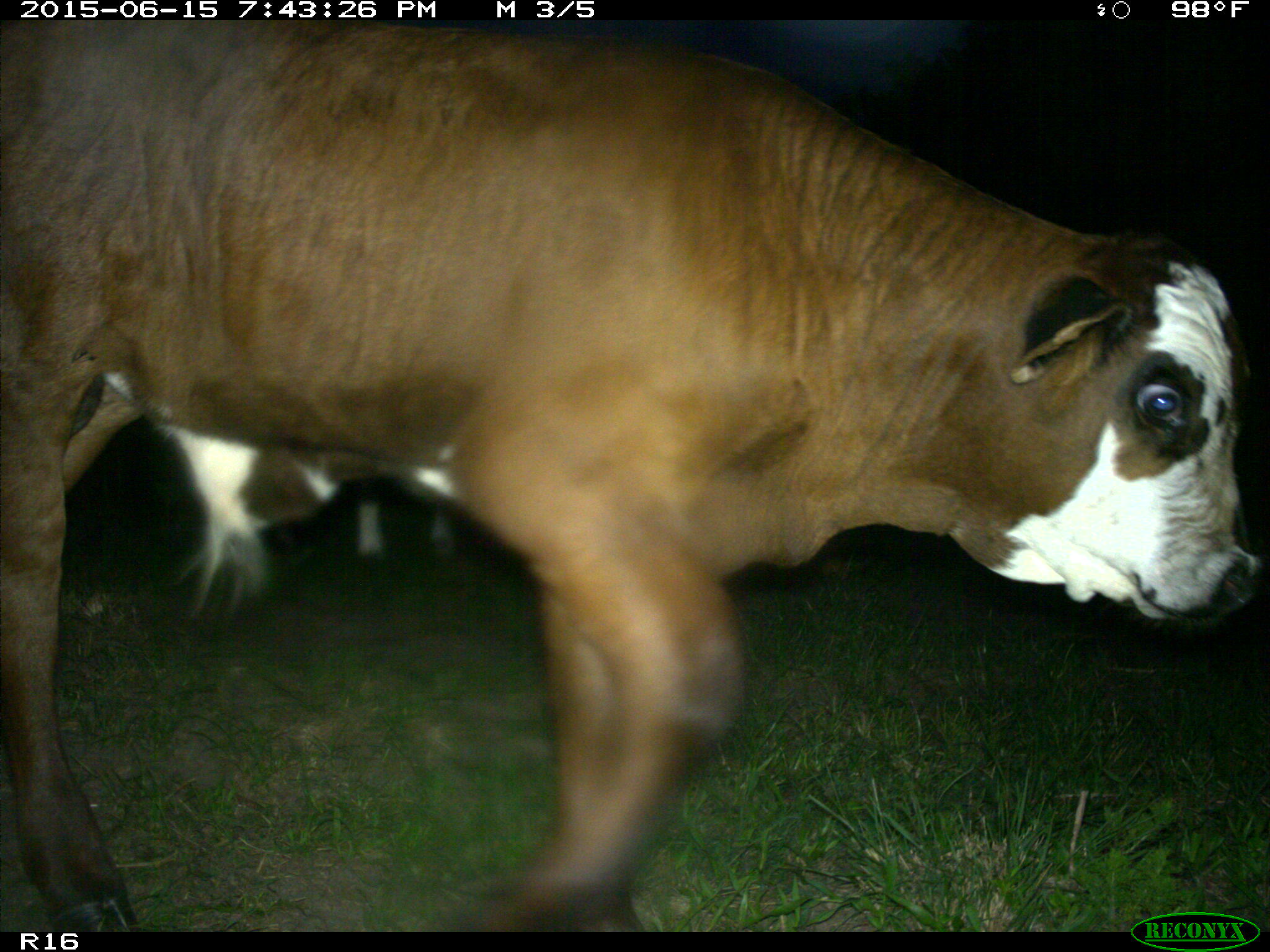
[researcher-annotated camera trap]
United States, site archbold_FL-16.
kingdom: Animalia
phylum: Chordata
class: Mammalia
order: Artiodactyla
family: Bovidae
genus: Bos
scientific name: Bos taurus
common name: domestic cow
Bos taurus (domestic cow).